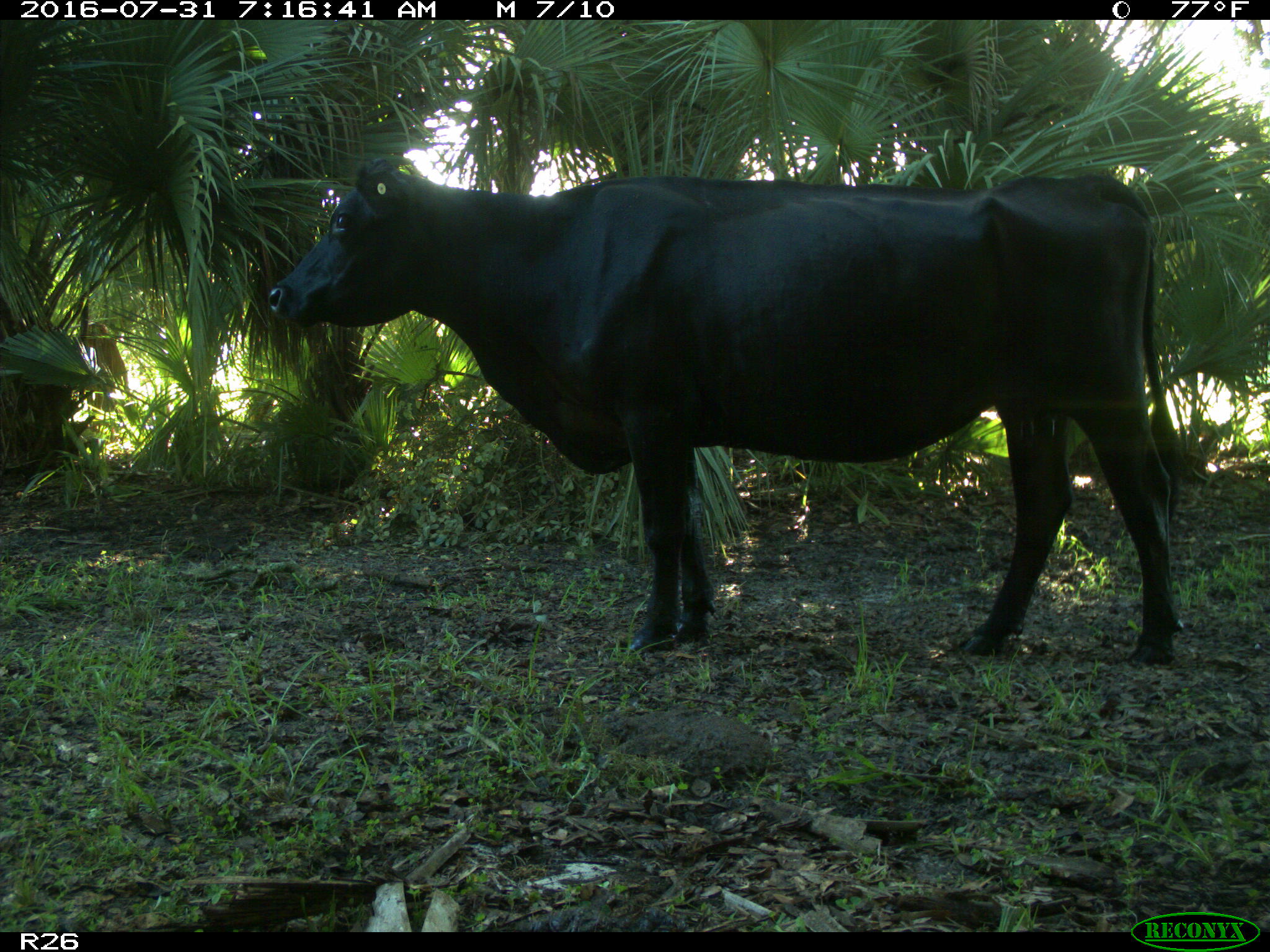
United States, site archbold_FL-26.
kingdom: Animalia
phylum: Chordata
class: Mammalia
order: Artiodactyla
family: Bovidae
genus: Bos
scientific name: Bos taurus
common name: domestic cow